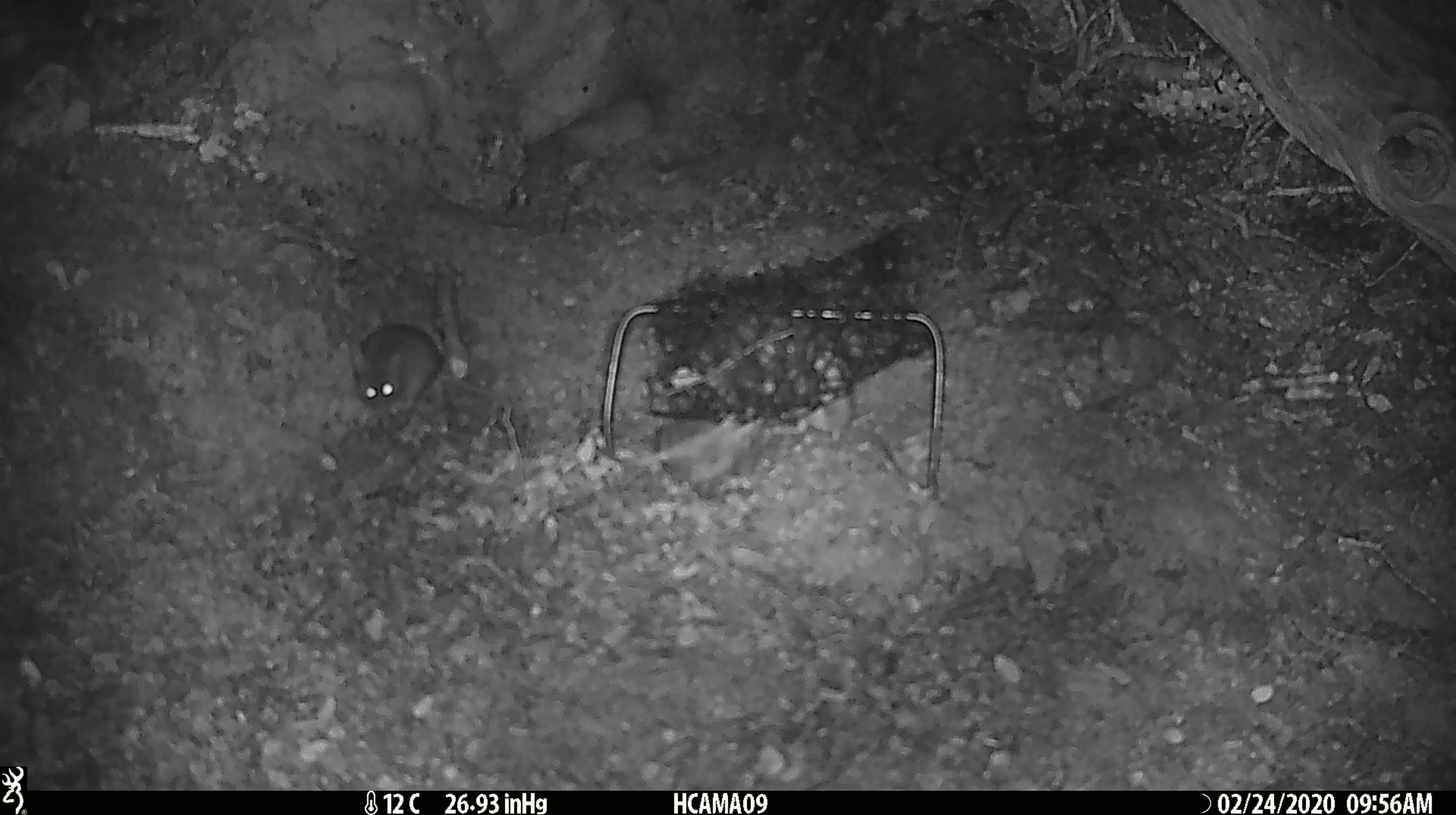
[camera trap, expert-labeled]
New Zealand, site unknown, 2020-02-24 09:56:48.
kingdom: Animalia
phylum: Chordata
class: Mammalia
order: Rodentia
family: Muridae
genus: Mus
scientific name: Mus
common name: mouse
Mouse (Mus).